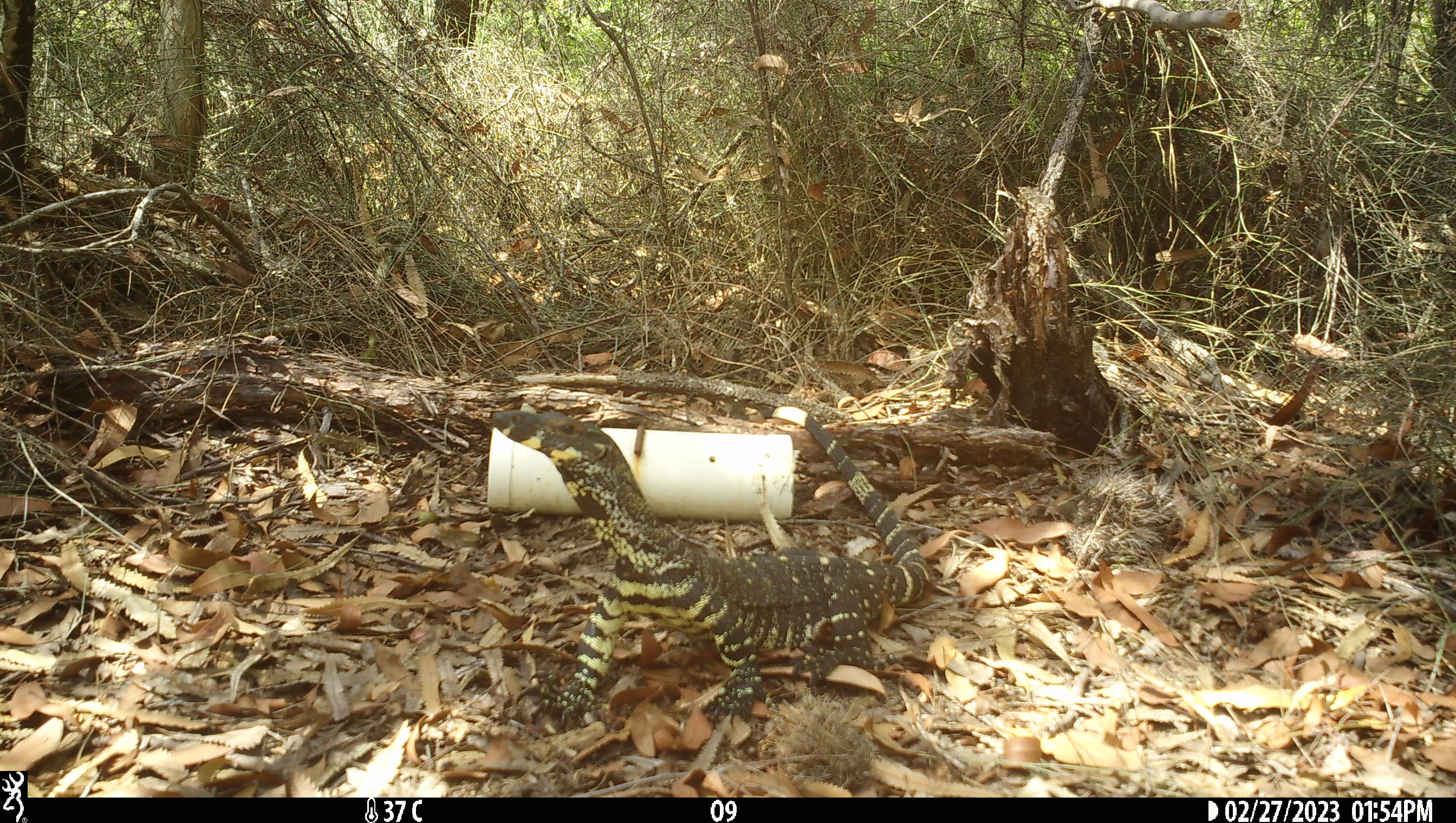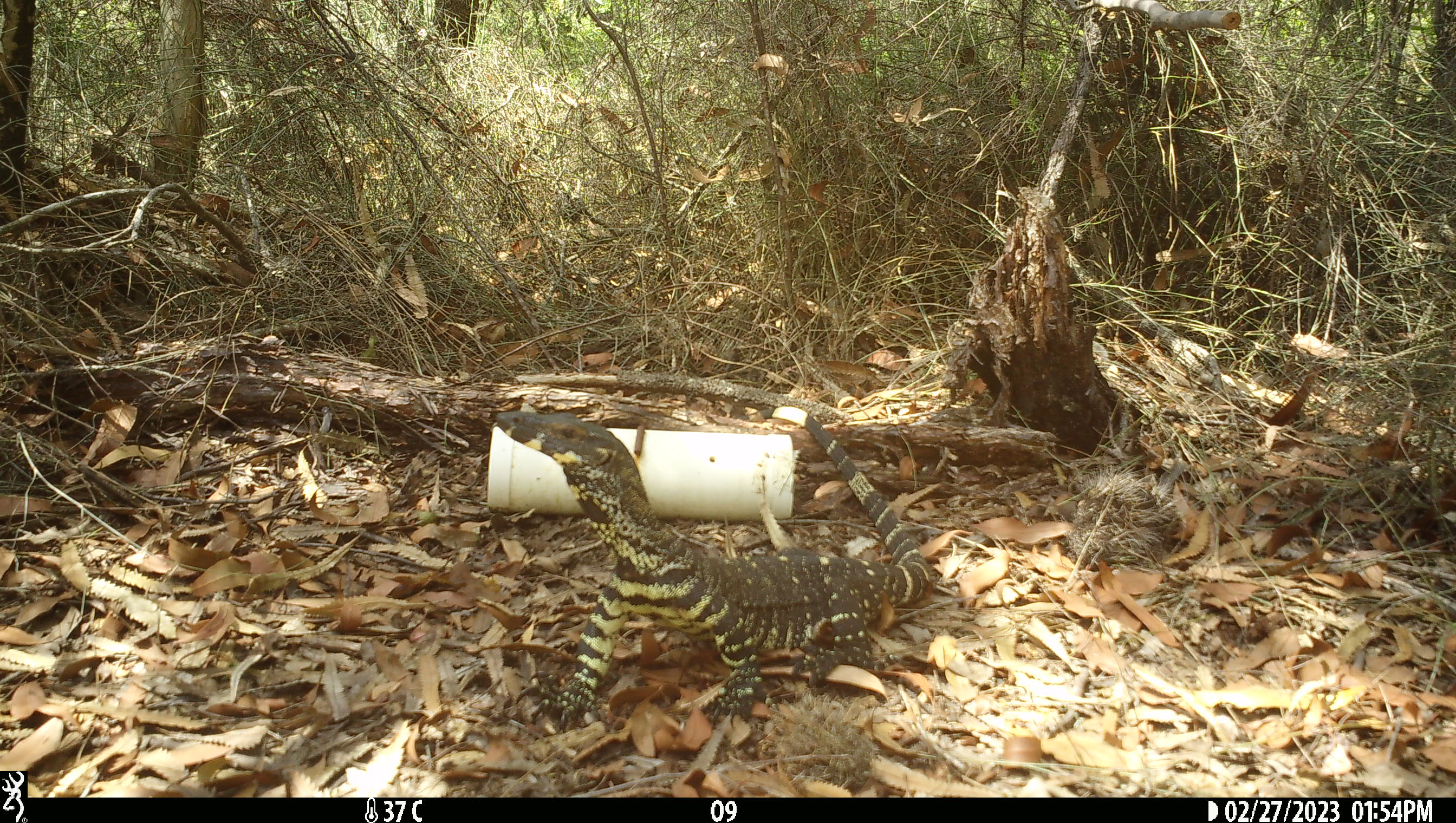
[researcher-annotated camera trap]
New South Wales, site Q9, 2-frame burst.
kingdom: Animalia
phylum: Chordata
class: Reptilia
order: Squamata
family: Varanidae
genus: Varanus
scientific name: Varanus varius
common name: lace monitor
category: goanna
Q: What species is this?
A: Goanna (lace monitor) (Varanus varius).